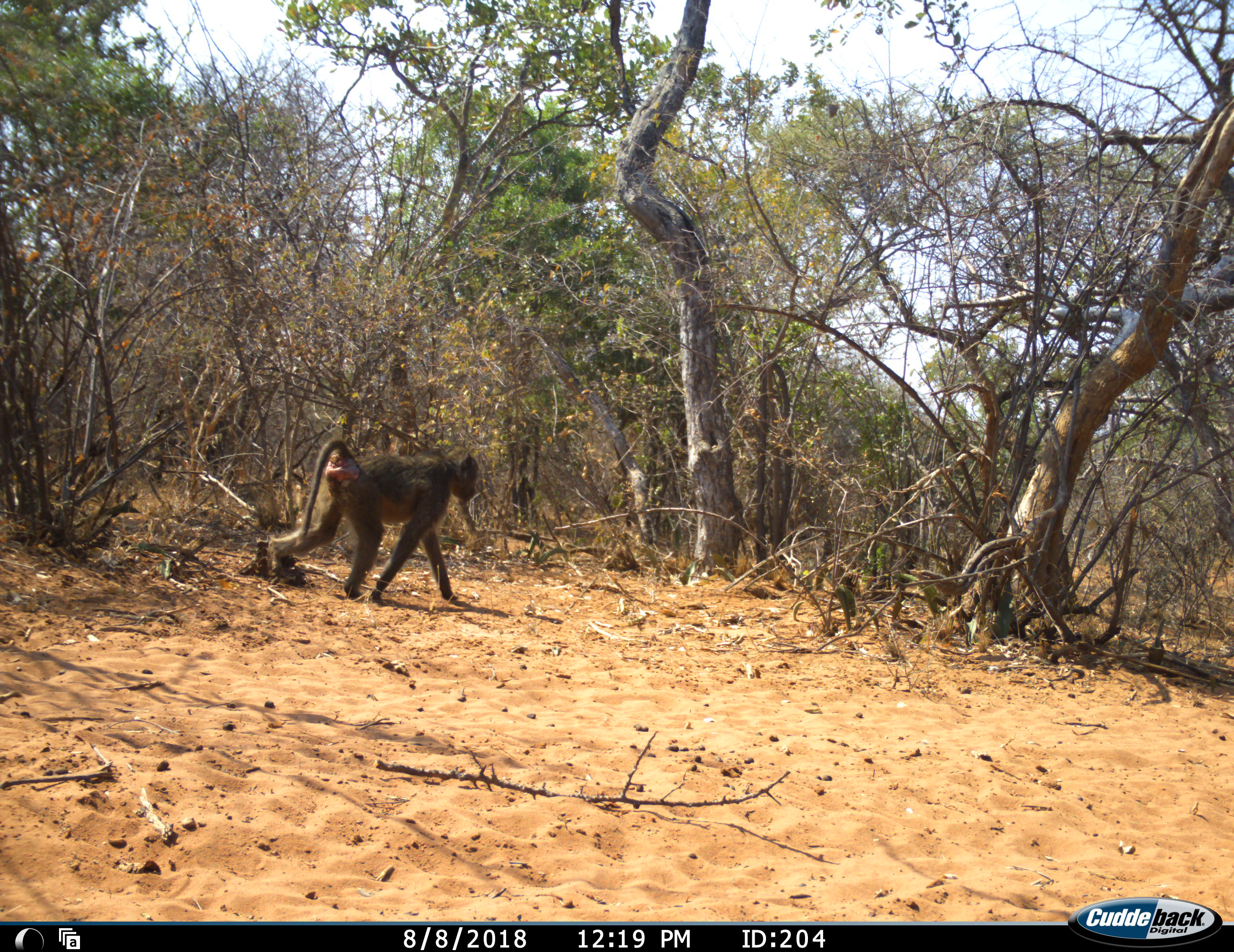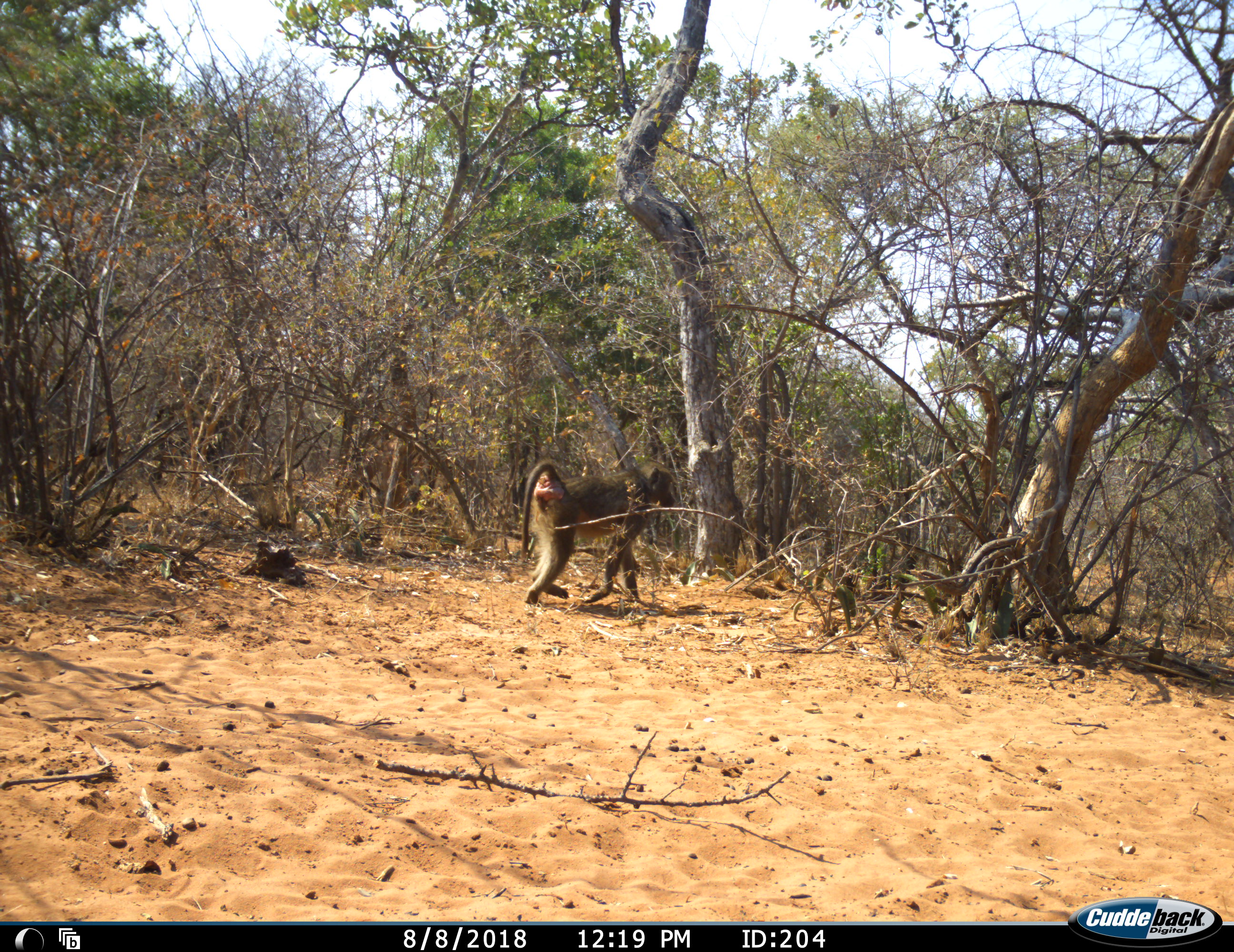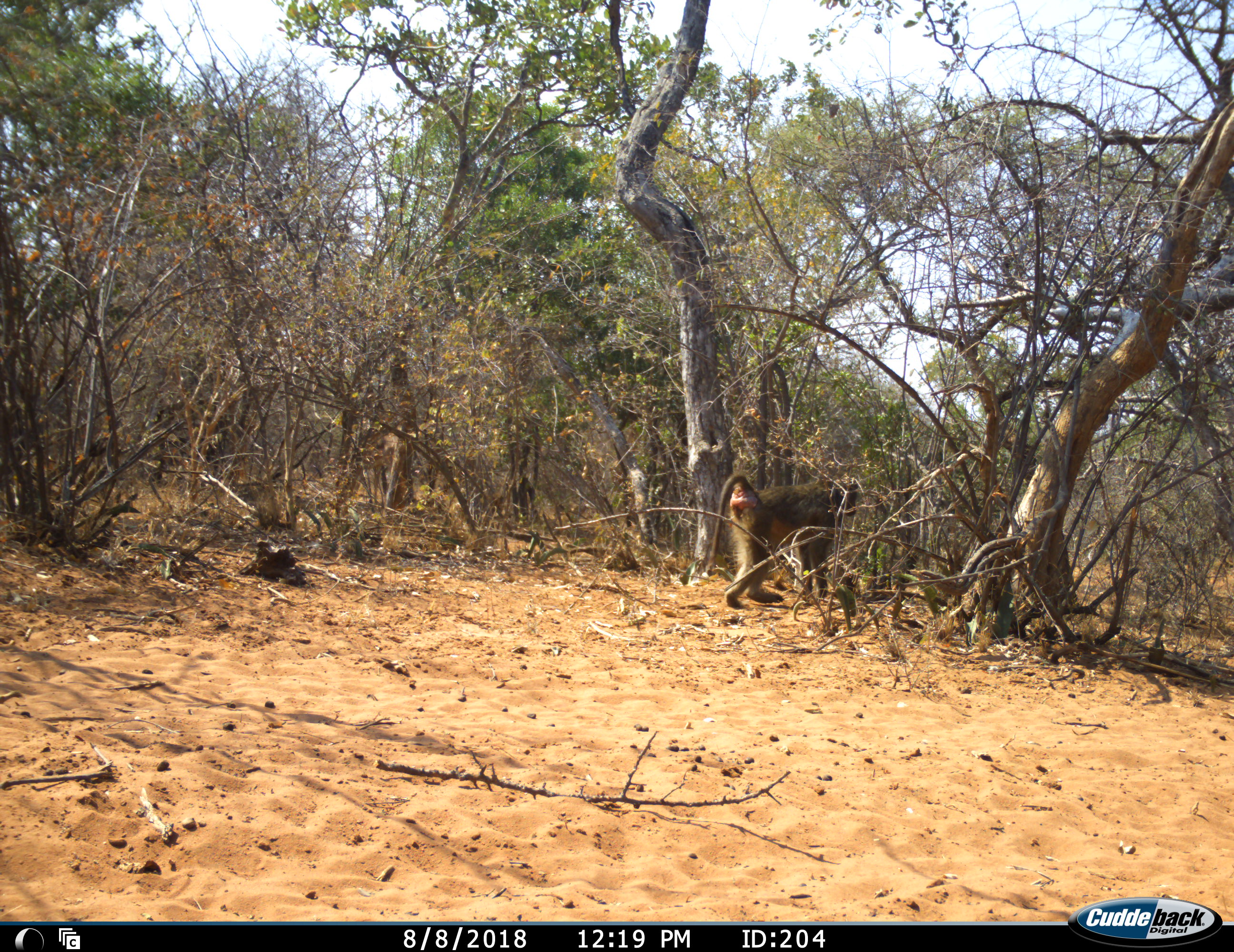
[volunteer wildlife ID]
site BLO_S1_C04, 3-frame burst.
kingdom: Animalia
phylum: Chordata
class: Mammalia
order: Primates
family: Cercopithecidae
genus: Papio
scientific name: Papio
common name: baboon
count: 1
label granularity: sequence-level